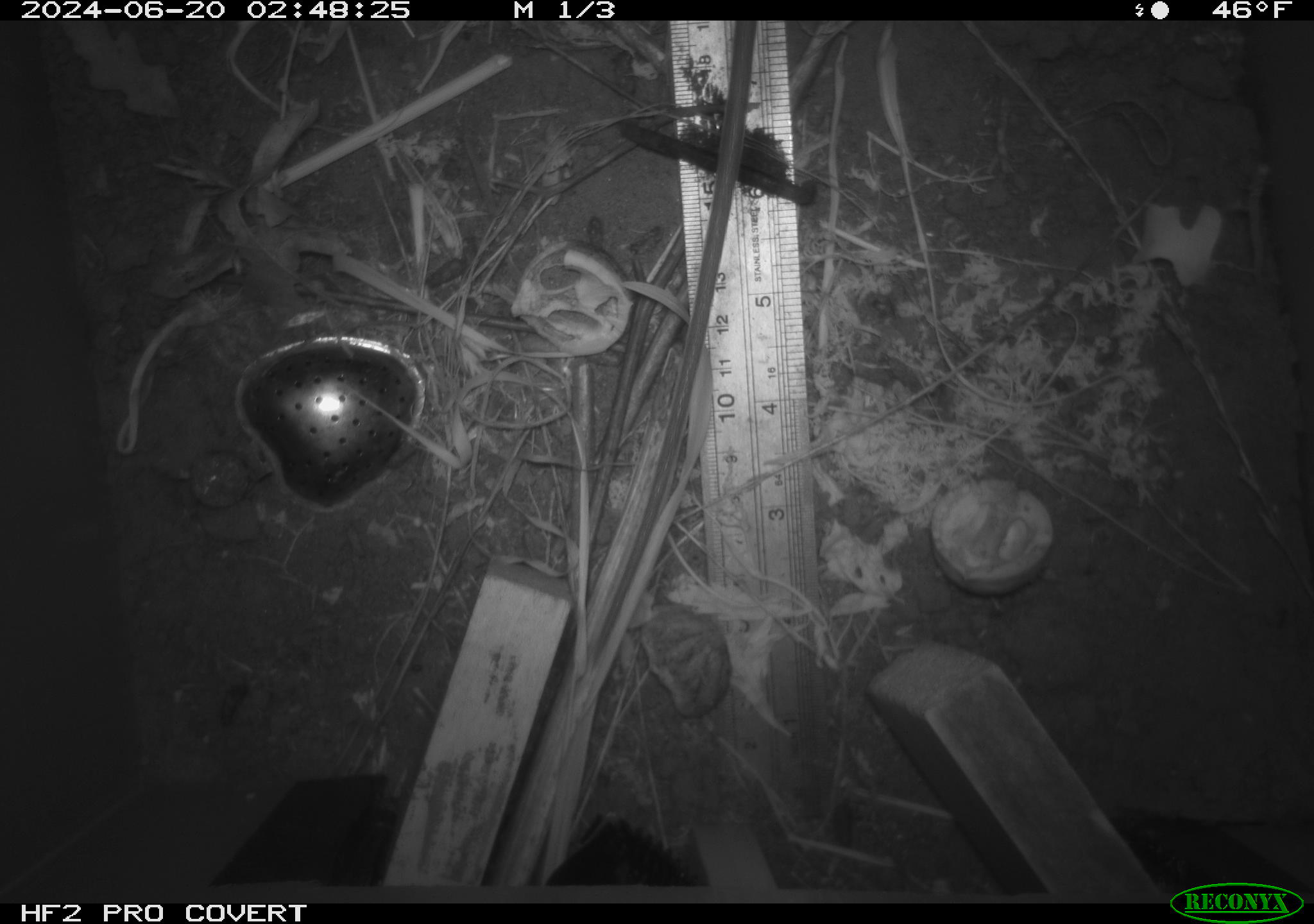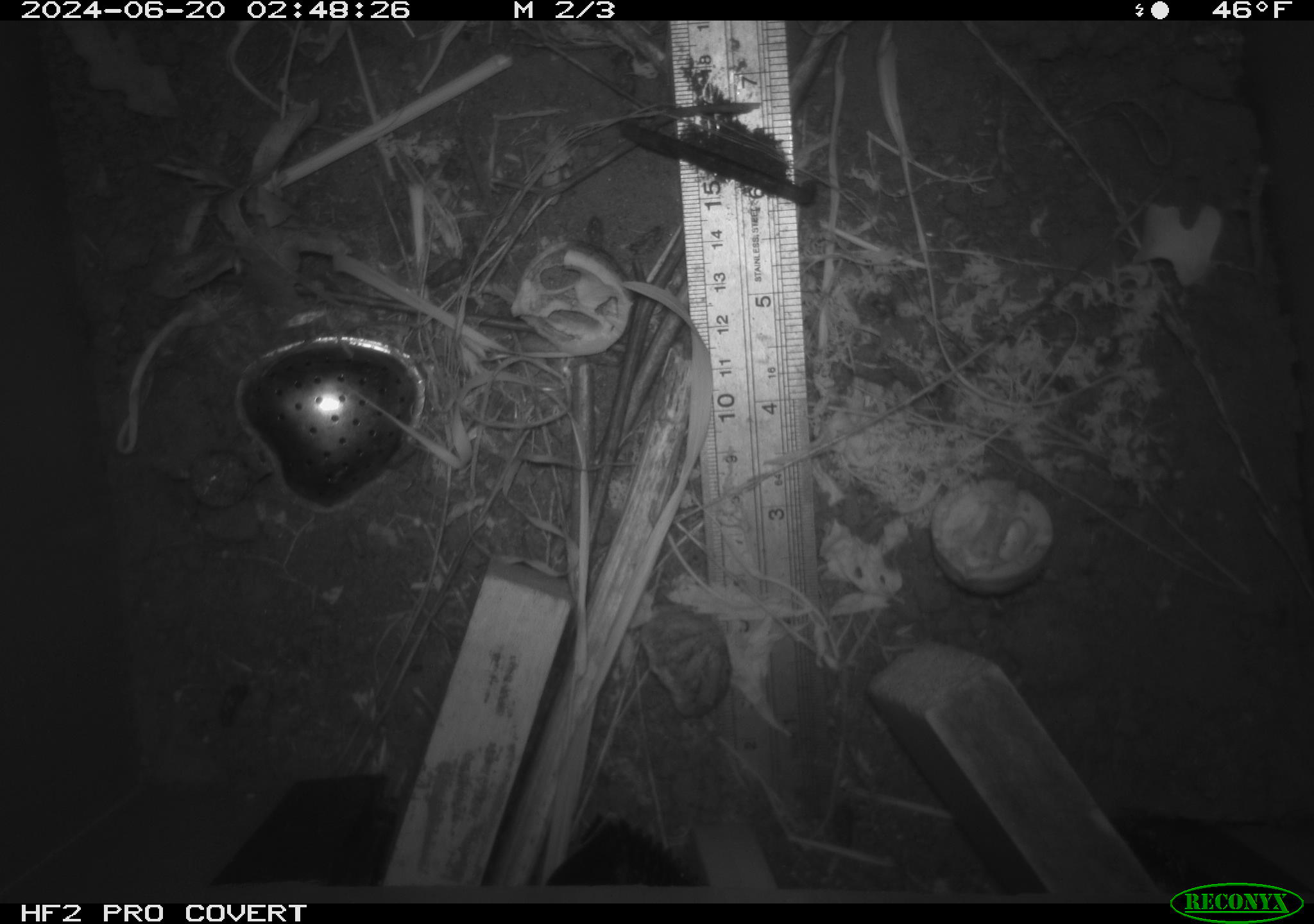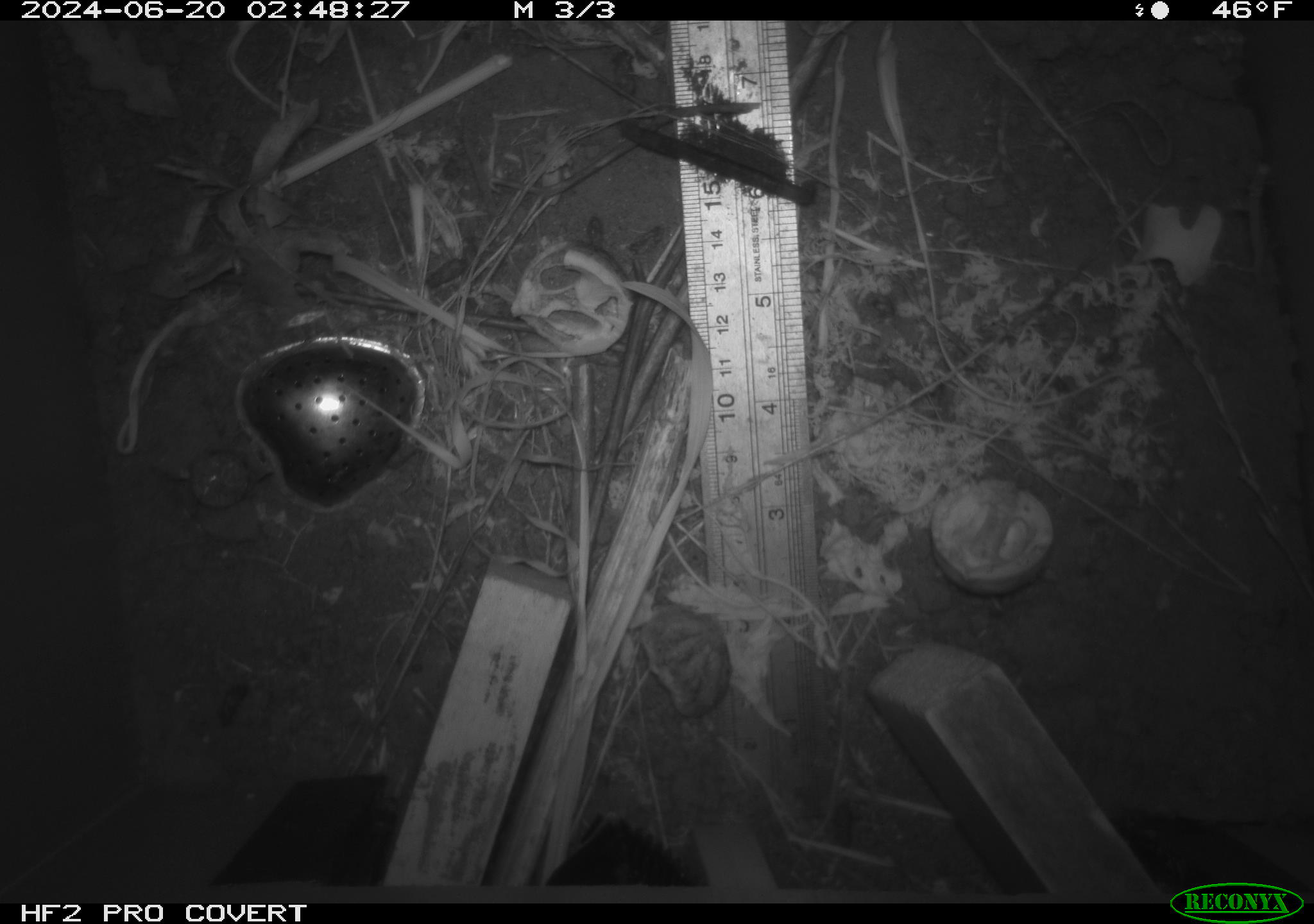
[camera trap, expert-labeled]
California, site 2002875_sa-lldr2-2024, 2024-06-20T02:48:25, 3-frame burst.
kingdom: Animalia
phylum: Chordata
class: Mammalia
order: Rodentia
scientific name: Rodentia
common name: rodent